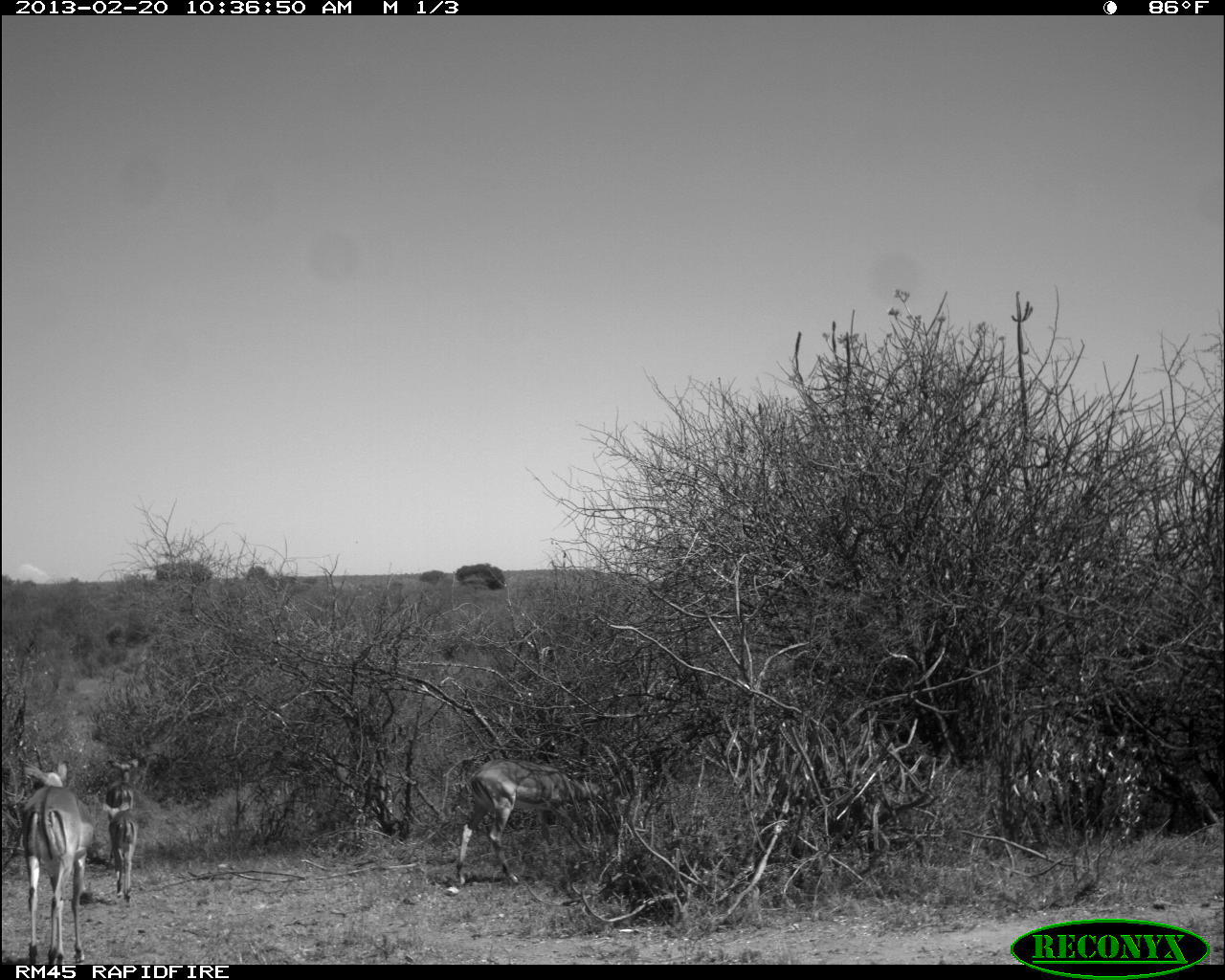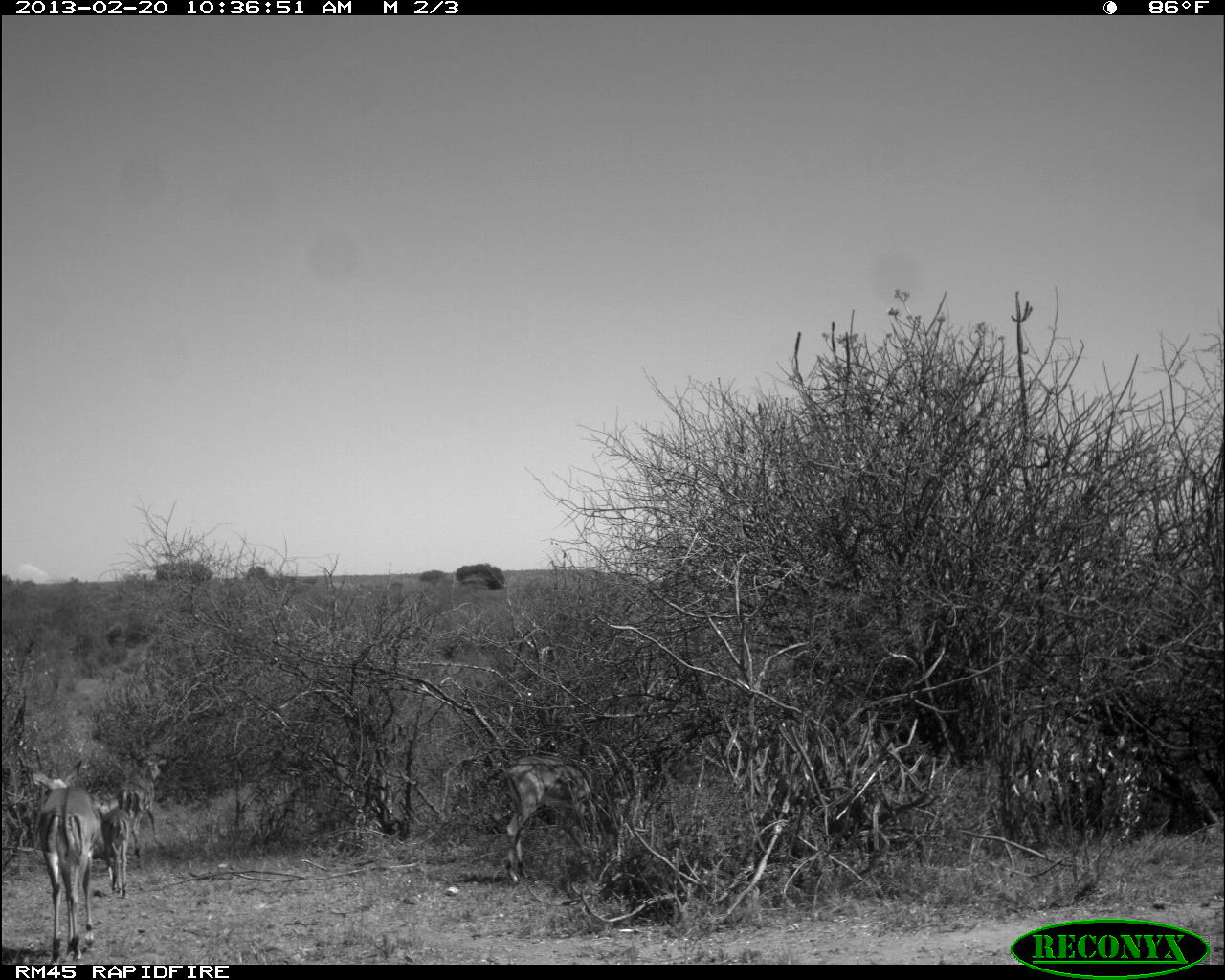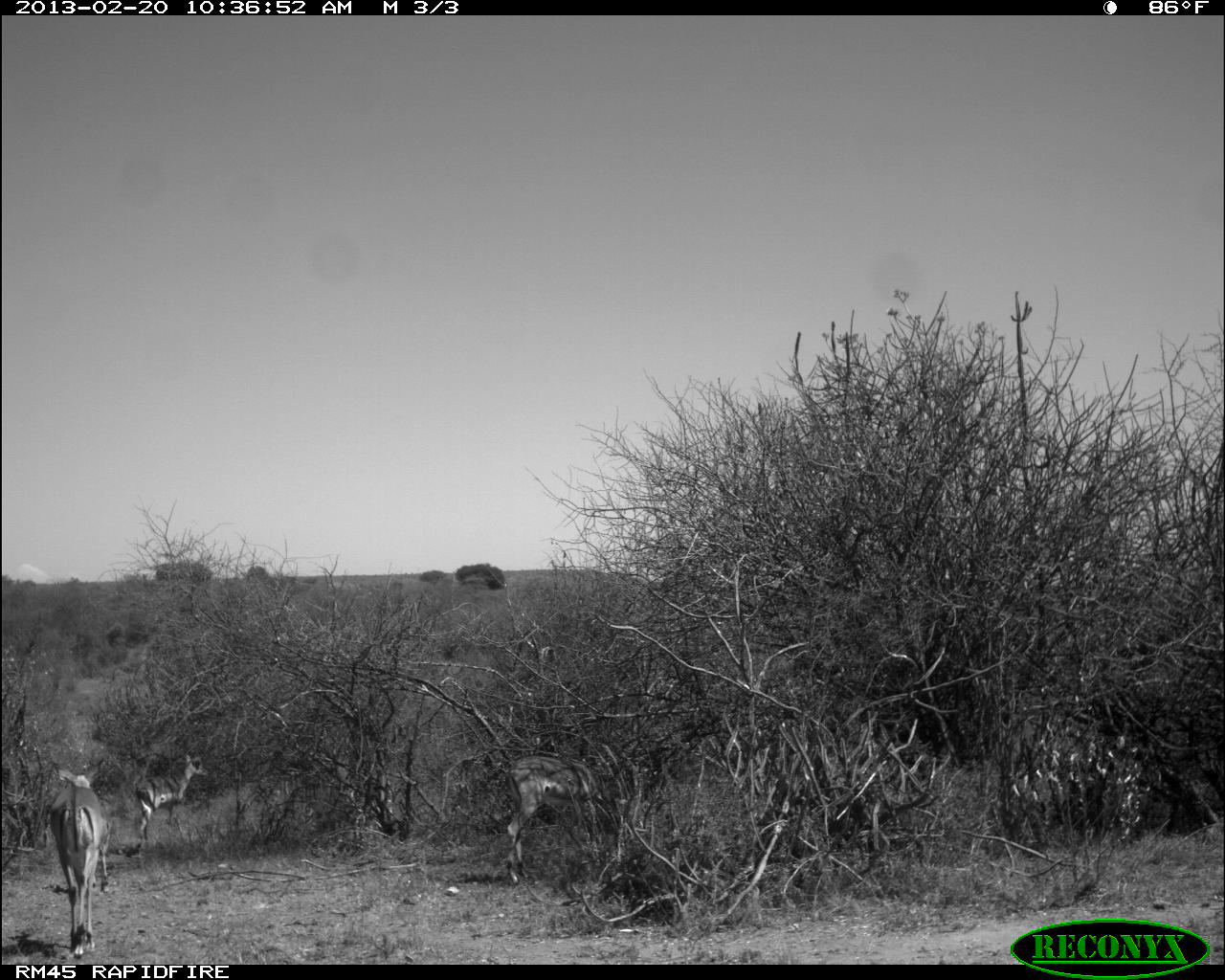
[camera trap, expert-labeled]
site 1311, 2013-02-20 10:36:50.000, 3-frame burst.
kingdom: Animalia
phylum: Chordata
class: Mammalia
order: Artiodactyla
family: Bovidae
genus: Aepyceros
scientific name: Aepyceros melampus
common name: impala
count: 4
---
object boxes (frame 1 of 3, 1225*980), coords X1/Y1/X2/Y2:
aepyceros melampus: 456/759/620/887; 19/759/93/964; 106/756/139/861; 103/805/138/901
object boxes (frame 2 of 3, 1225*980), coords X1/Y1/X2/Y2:
aepyceros melampus: 506/755/659/884; 32/758/100/962; 116/758/167/858; 97/805/130/897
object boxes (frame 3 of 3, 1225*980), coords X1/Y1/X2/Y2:
aepyceros melampus: 506/745/666/882; 48/759/112/959; 134/752/208/848